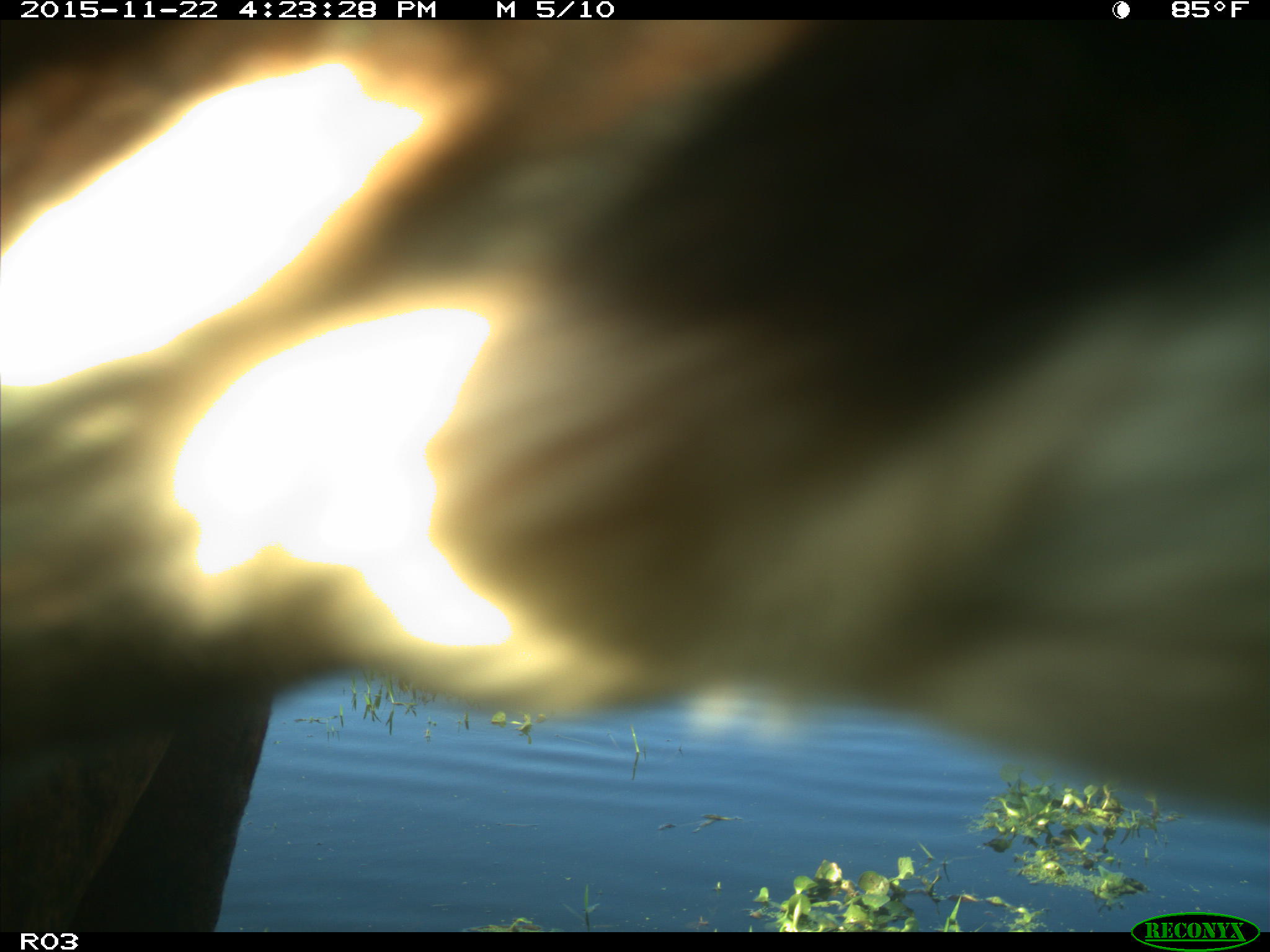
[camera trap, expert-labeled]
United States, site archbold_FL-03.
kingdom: Animalia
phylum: Chordata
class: Mammalia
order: Artiodactyla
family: Bovidae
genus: Bos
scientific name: Bos taurus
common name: domestic cow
Bos taurus (domestic cow).